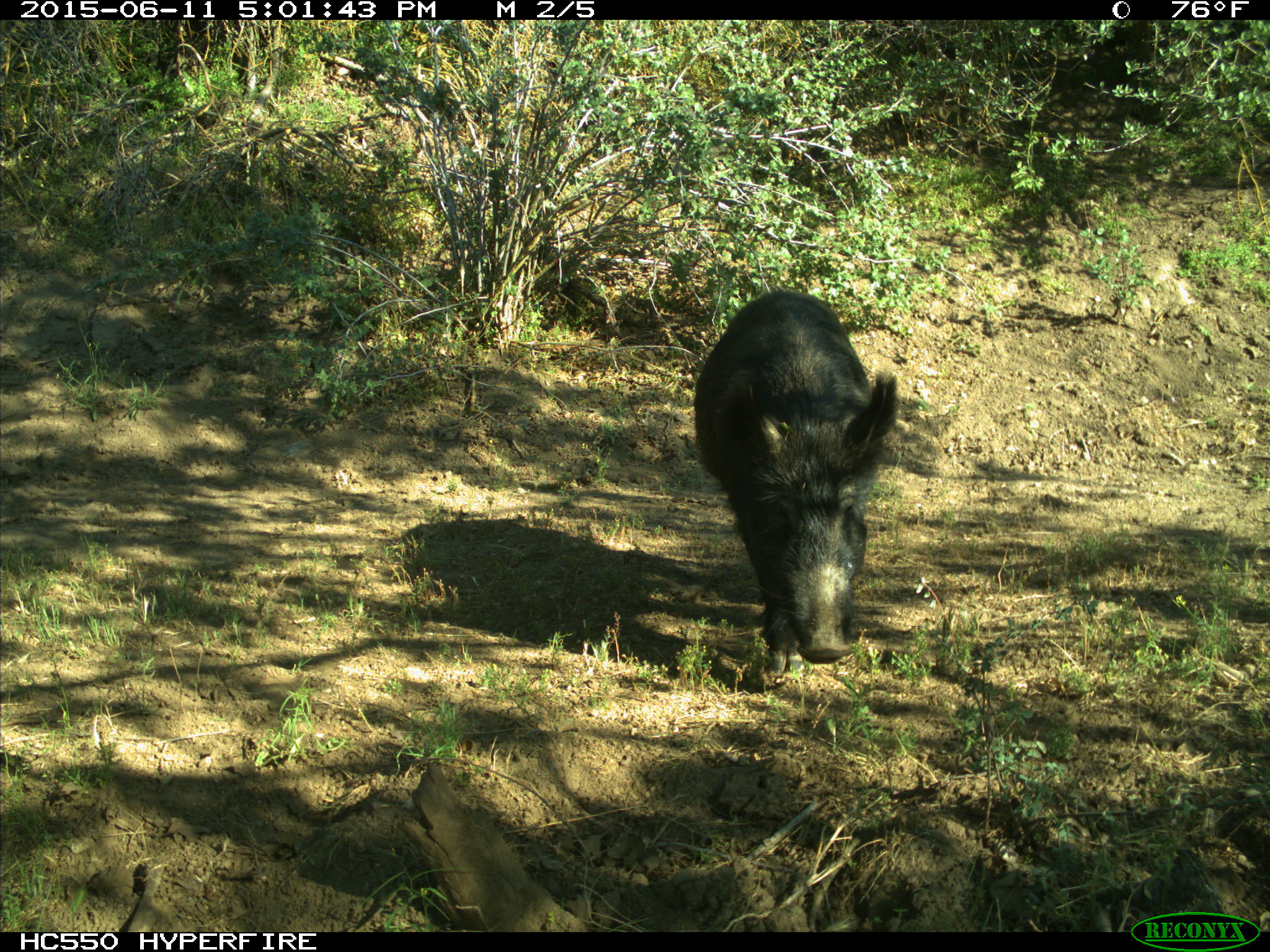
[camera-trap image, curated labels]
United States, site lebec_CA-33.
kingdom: Animalia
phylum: Chordata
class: Mammalia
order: Artiodactyla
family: Suidae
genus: Sus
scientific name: Sus scrofa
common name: wild boar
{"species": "Sus scrofa (wild boar)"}